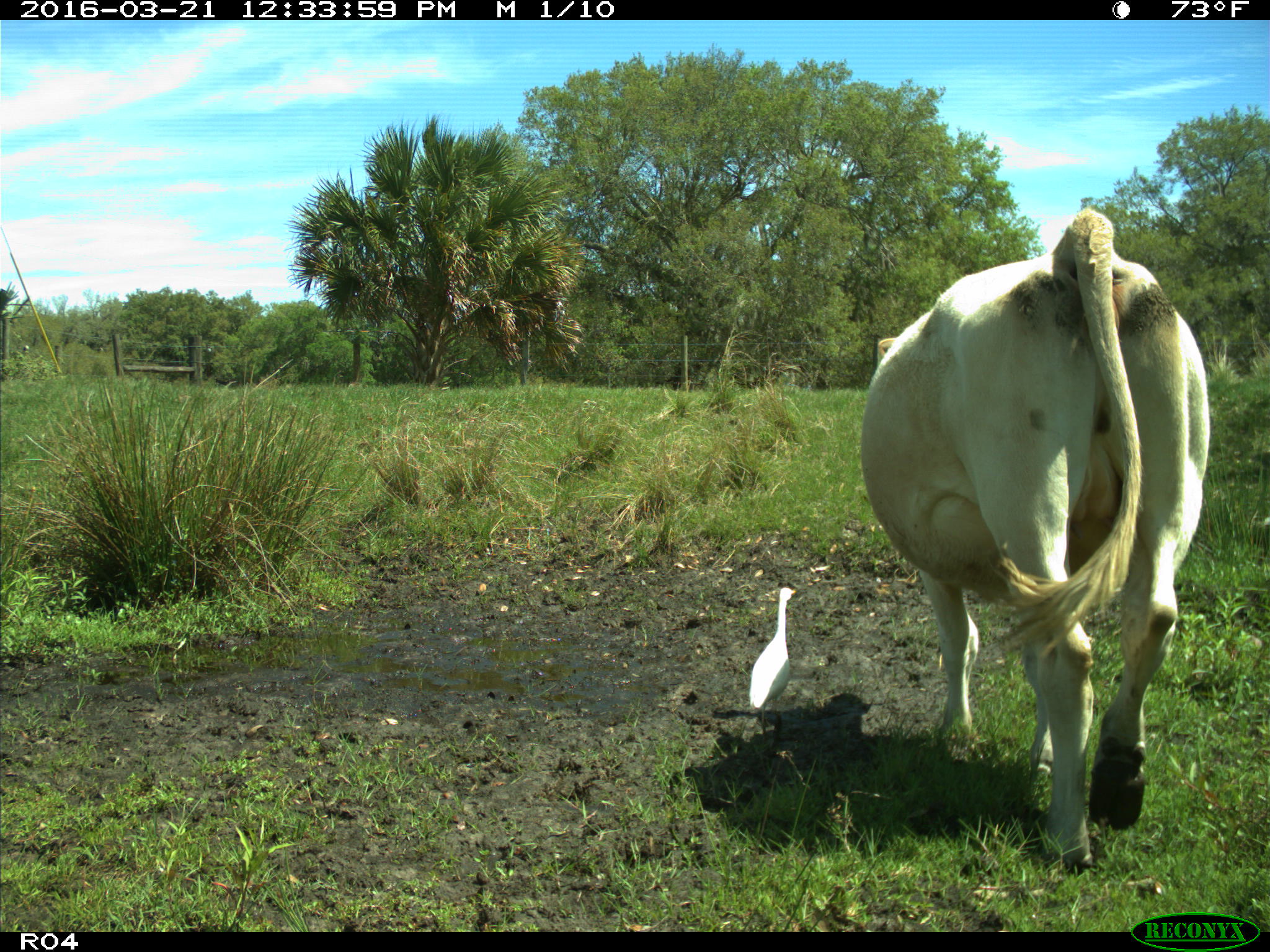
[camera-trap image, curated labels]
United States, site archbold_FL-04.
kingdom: Animalia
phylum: Chordata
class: Mammalia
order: Artiodactyla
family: Bovidae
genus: Bos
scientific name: Bos taurus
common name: domestic cow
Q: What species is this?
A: Bos taurus (domestic cow).